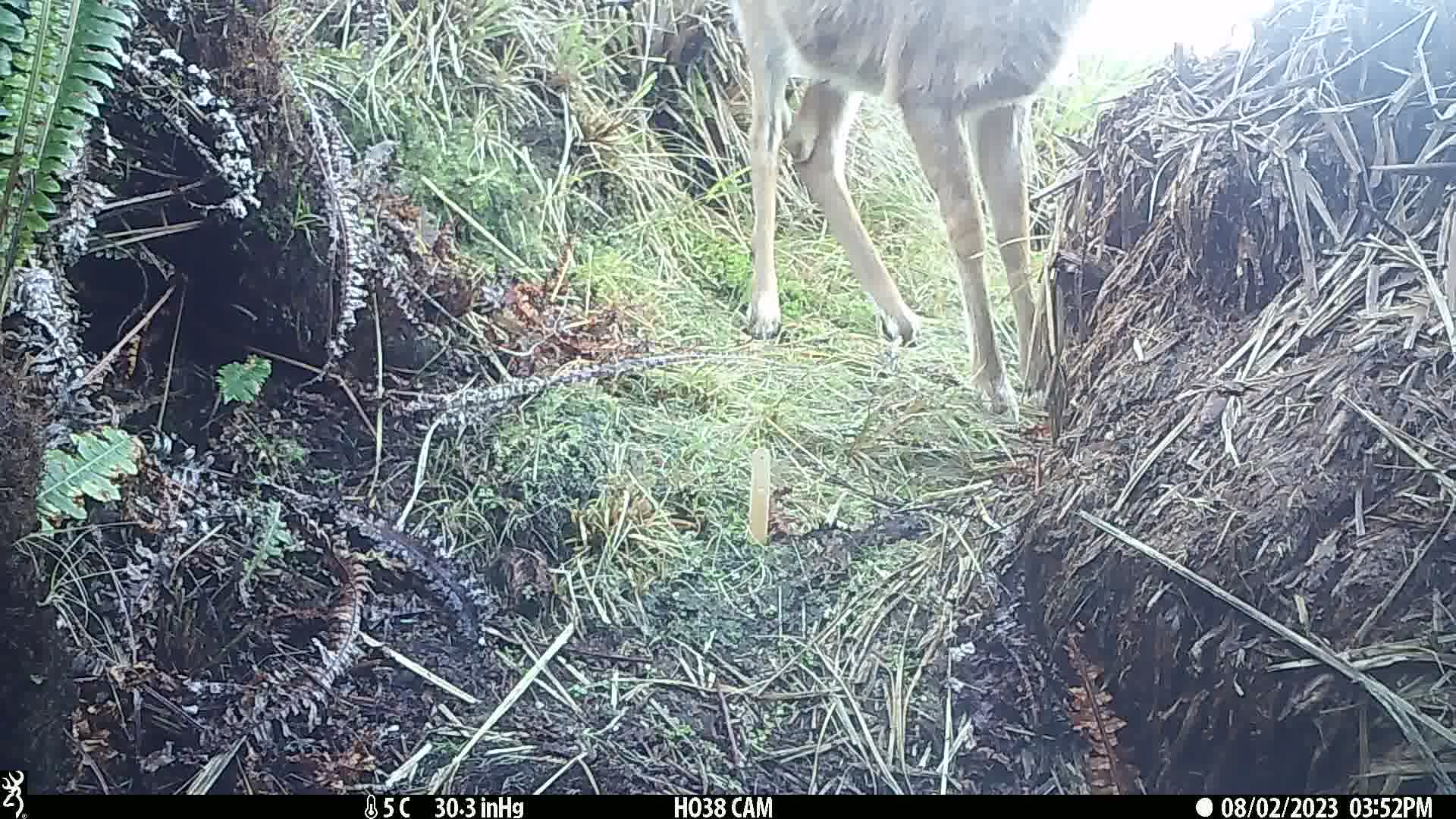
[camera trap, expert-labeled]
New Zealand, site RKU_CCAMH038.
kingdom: Animalia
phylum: Chordata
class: Mammalia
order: Artiodactyla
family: Cervidae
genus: Odocoileus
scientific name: Odocoileus virginianus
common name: white-tailed deer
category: white tailed deer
White tailed deer (white-tailed deer) (Odocoileus virginianus).